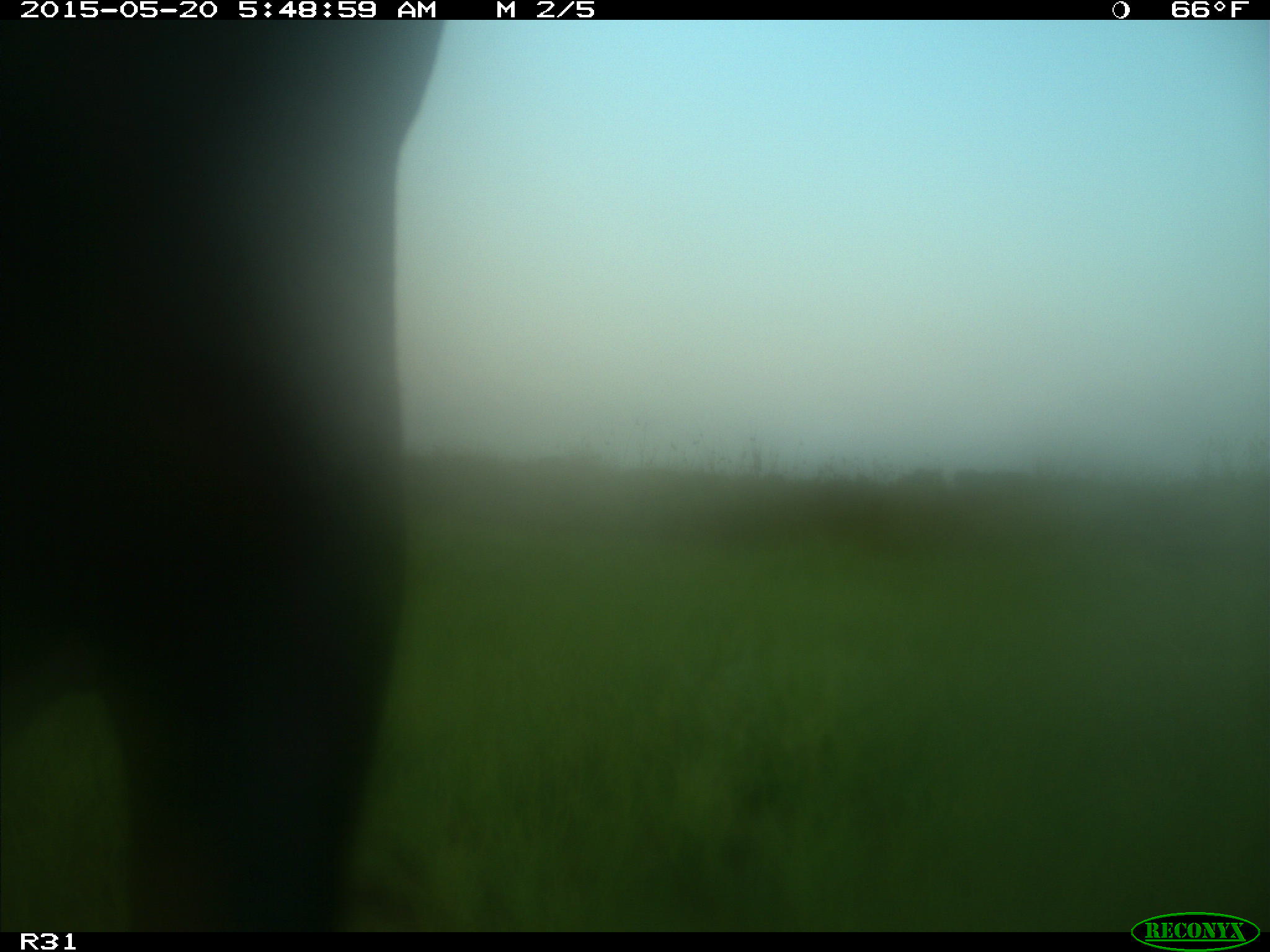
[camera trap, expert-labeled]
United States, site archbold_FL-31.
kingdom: Animalia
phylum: Chordata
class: Mammalia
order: Artiodactyla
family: Bovidae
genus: Bos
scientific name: Bos taurus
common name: domestic cow